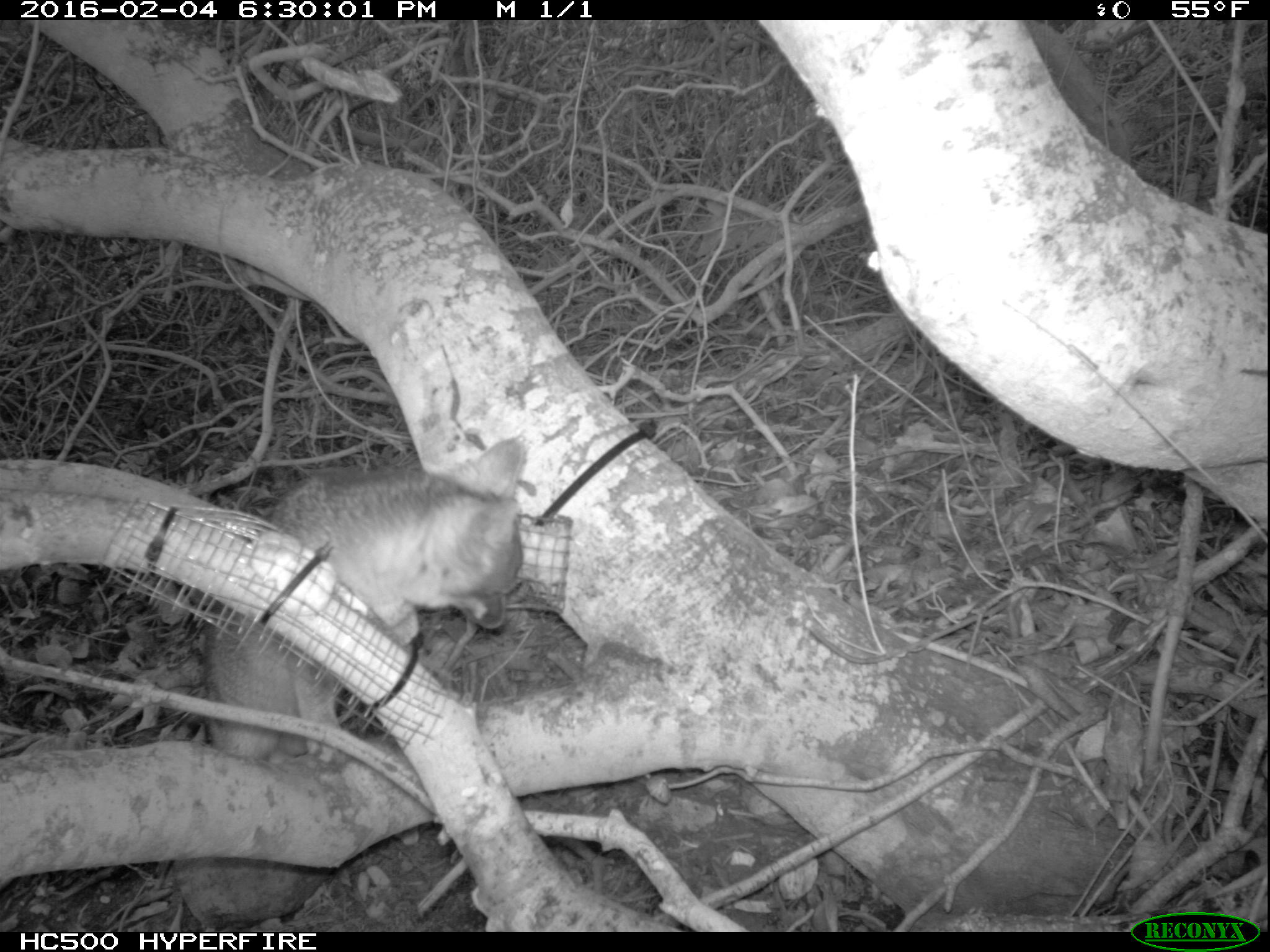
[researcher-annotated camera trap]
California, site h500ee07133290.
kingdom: Animalia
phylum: Chordata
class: Mammalia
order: Carnivora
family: Canidae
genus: Urocyon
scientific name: Urocyon littoralis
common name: island fox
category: fox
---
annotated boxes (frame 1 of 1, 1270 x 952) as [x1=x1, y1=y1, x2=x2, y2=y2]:
fox: [x1=201, y1=434, x2=526, y2=766]